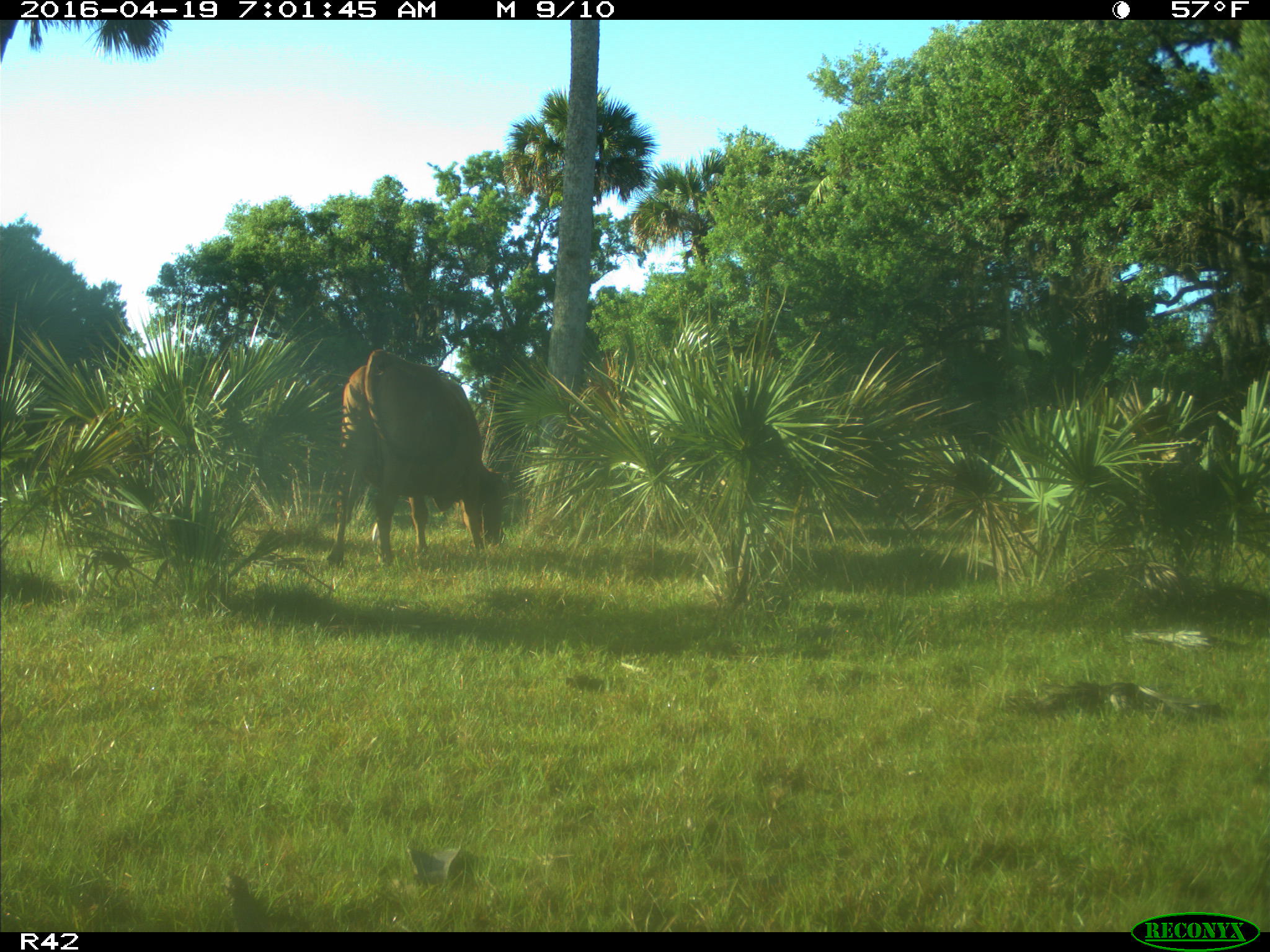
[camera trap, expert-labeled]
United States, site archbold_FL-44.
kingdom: Animalia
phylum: Chordata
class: Mammalia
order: Artiodactyla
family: Bovidae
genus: Bos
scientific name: Bos taurus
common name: domestic cow